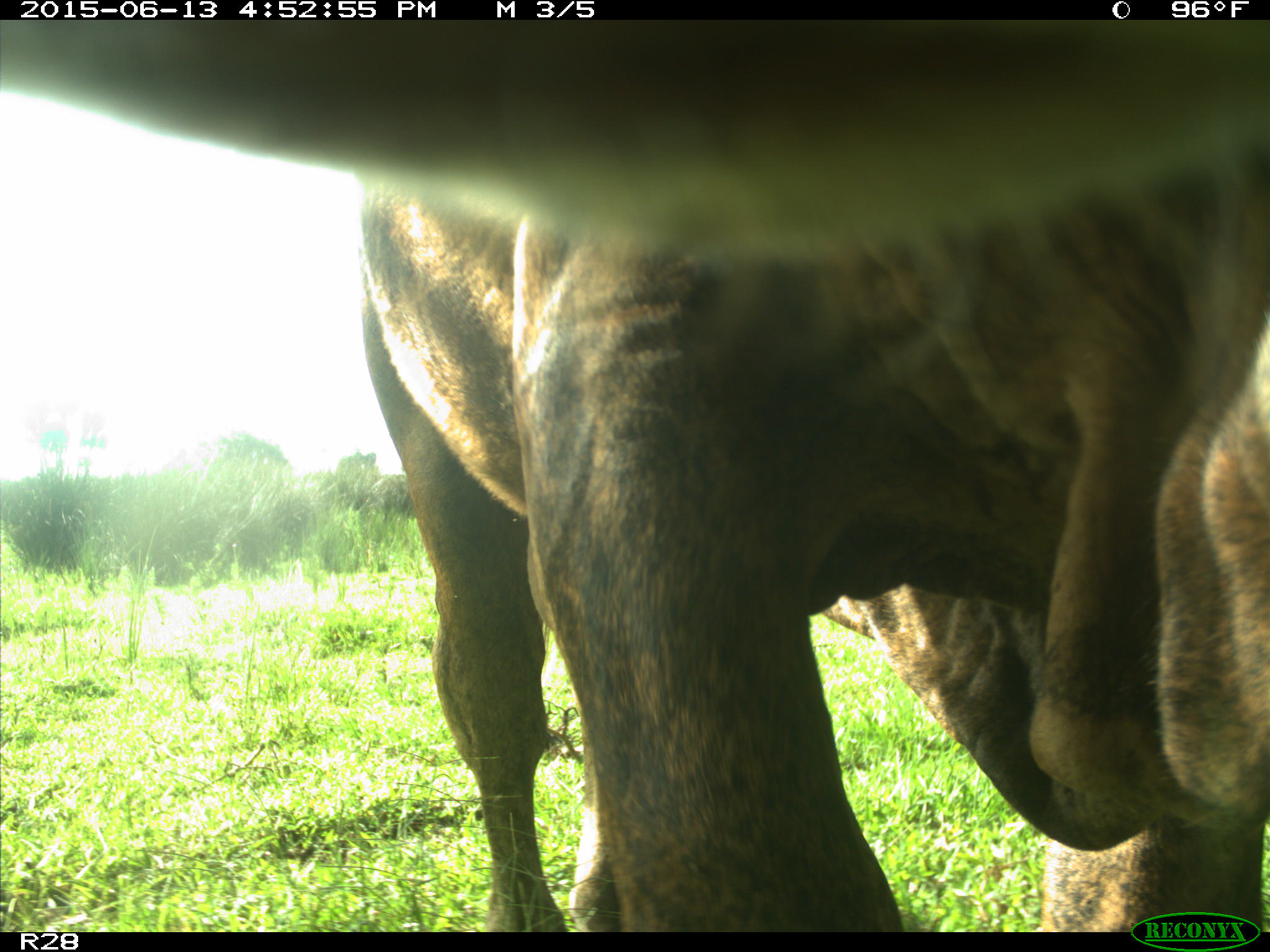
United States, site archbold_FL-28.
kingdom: Animalia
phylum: Chordata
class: Mammalia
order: Artiodactyla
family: Bovidae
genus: Bos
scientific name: Bos taurus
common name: domestic cow